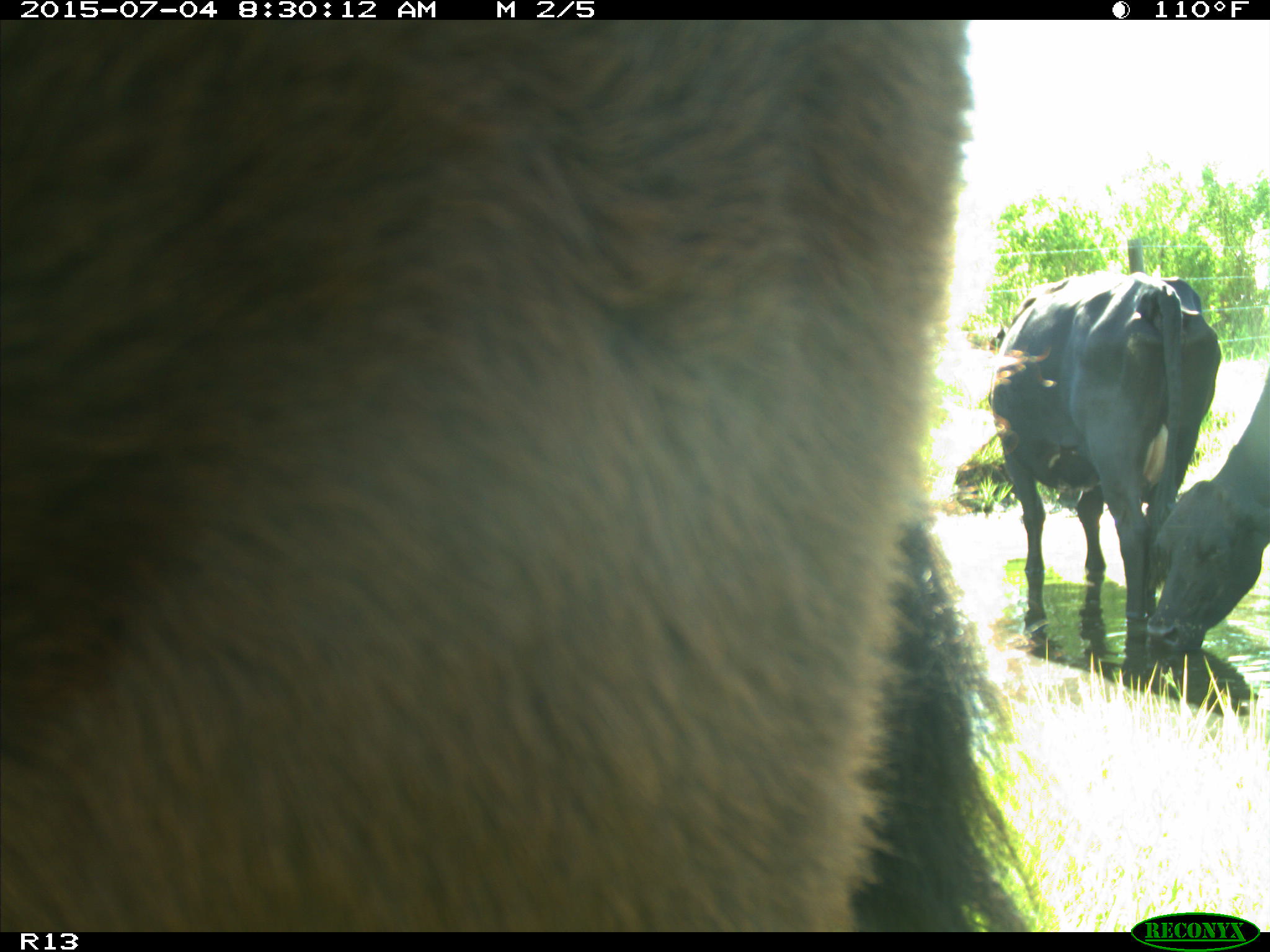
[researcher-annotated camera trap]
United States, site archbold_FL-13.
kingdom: Animalia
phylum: Chordata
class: Mammalia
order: Artiodactyla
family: Bovidae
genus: Bos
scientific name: Bos taurus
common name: domestic cow